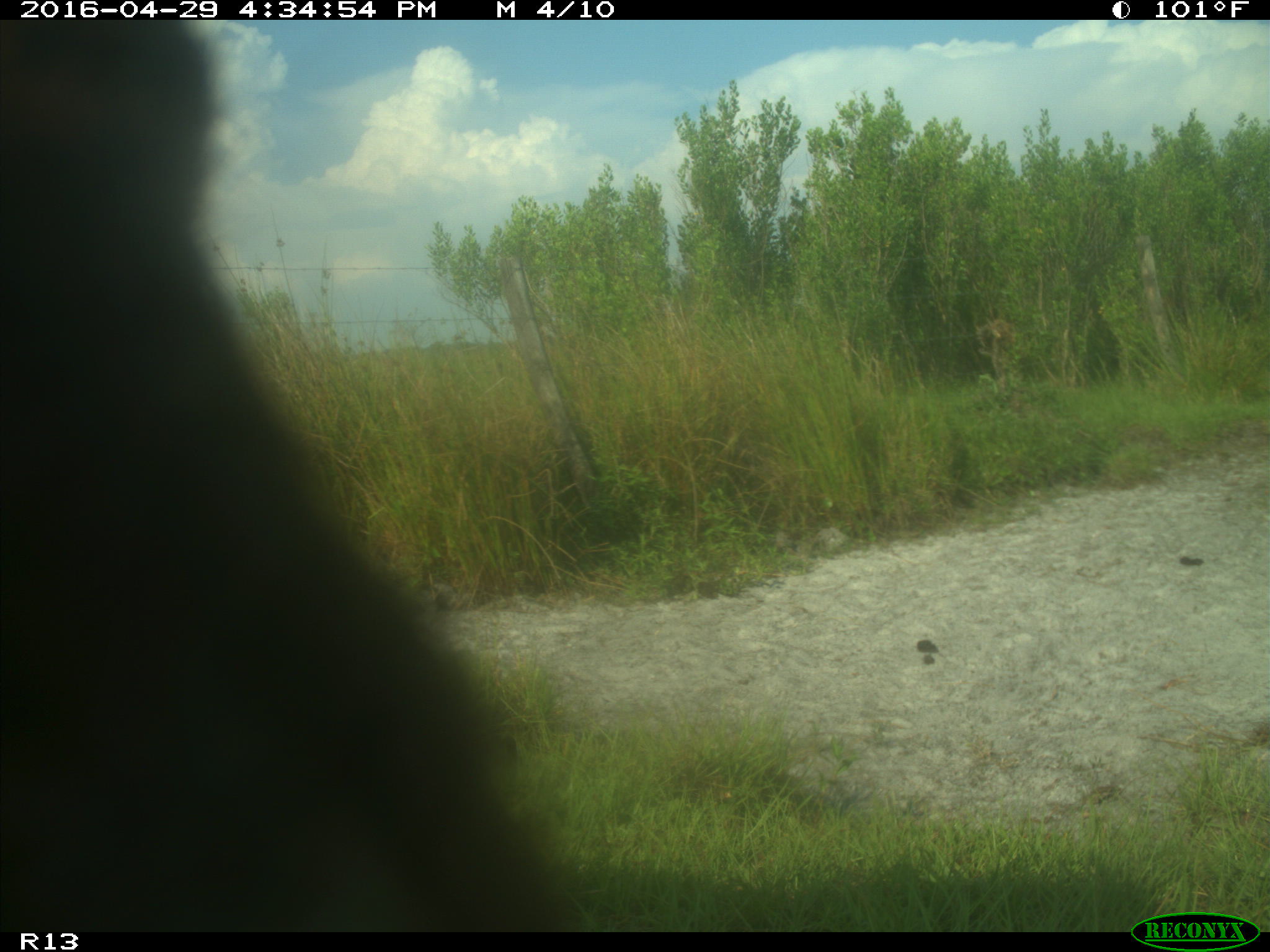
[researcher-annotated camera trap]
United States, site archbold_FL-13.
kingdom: Animalia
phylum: Chordata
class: Mammalia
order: Artiodactyla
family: Bovidae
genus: Bos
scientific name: Bos taurus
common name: domestic cow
Bos taurus (domestic cow).